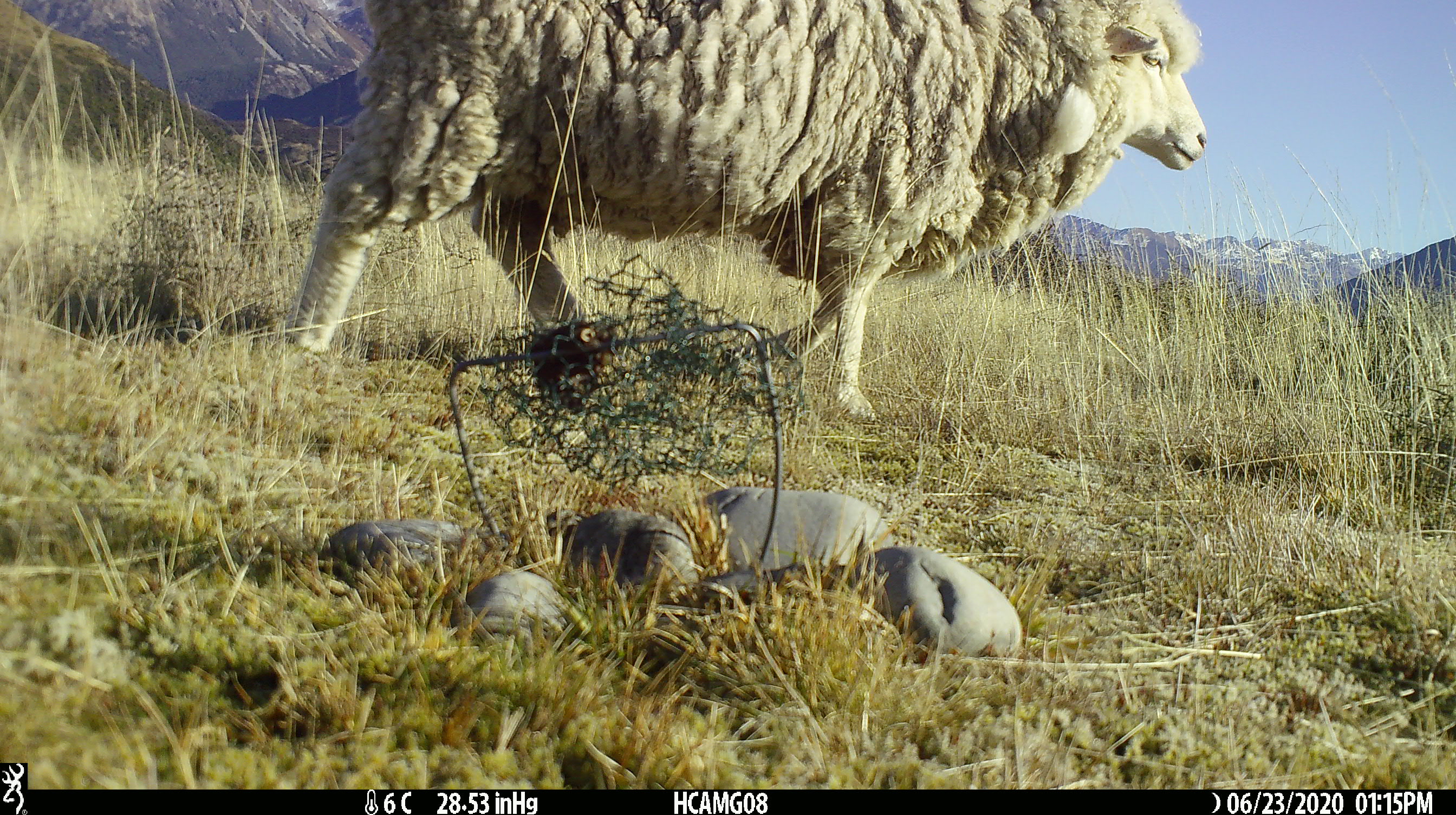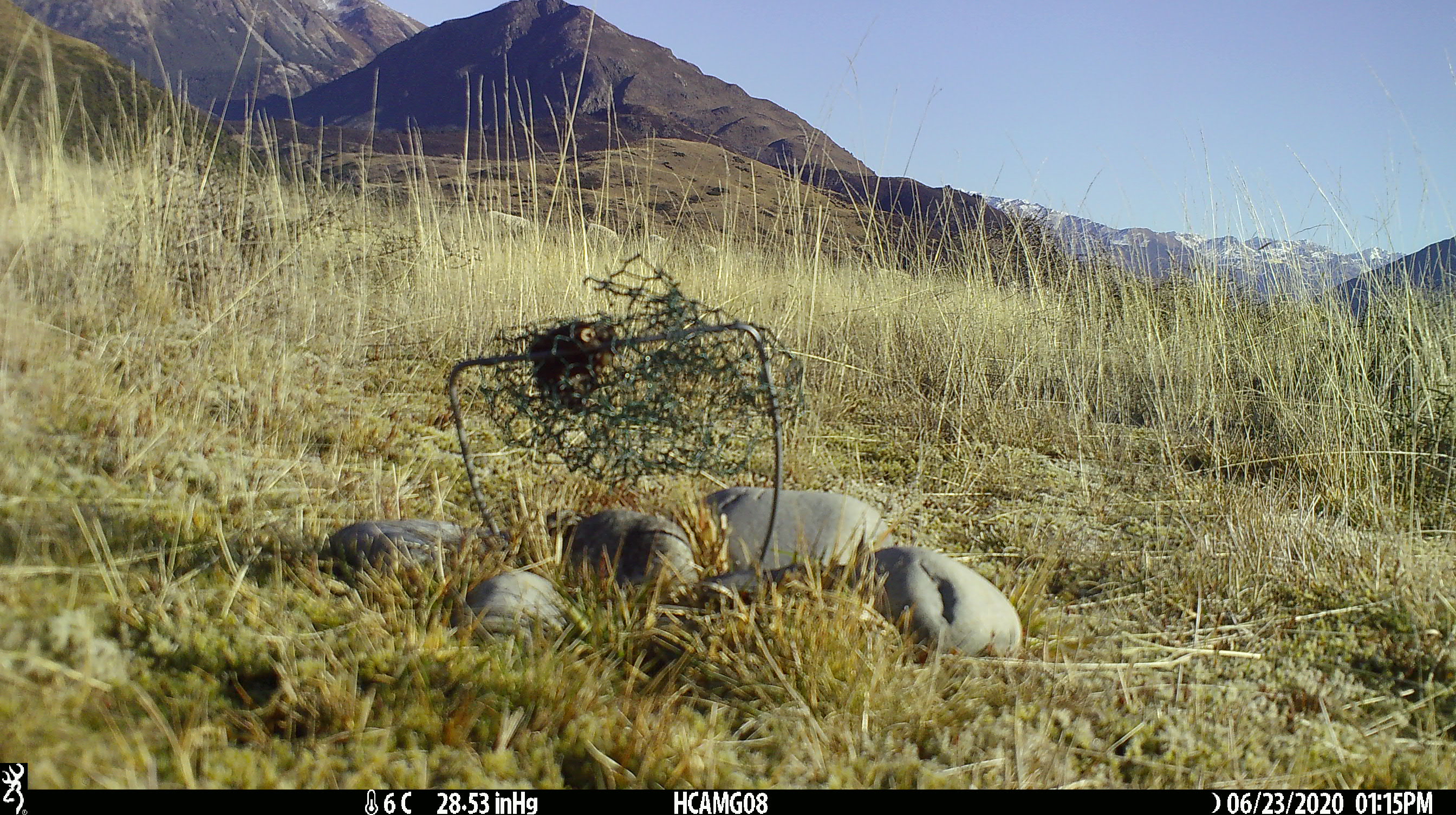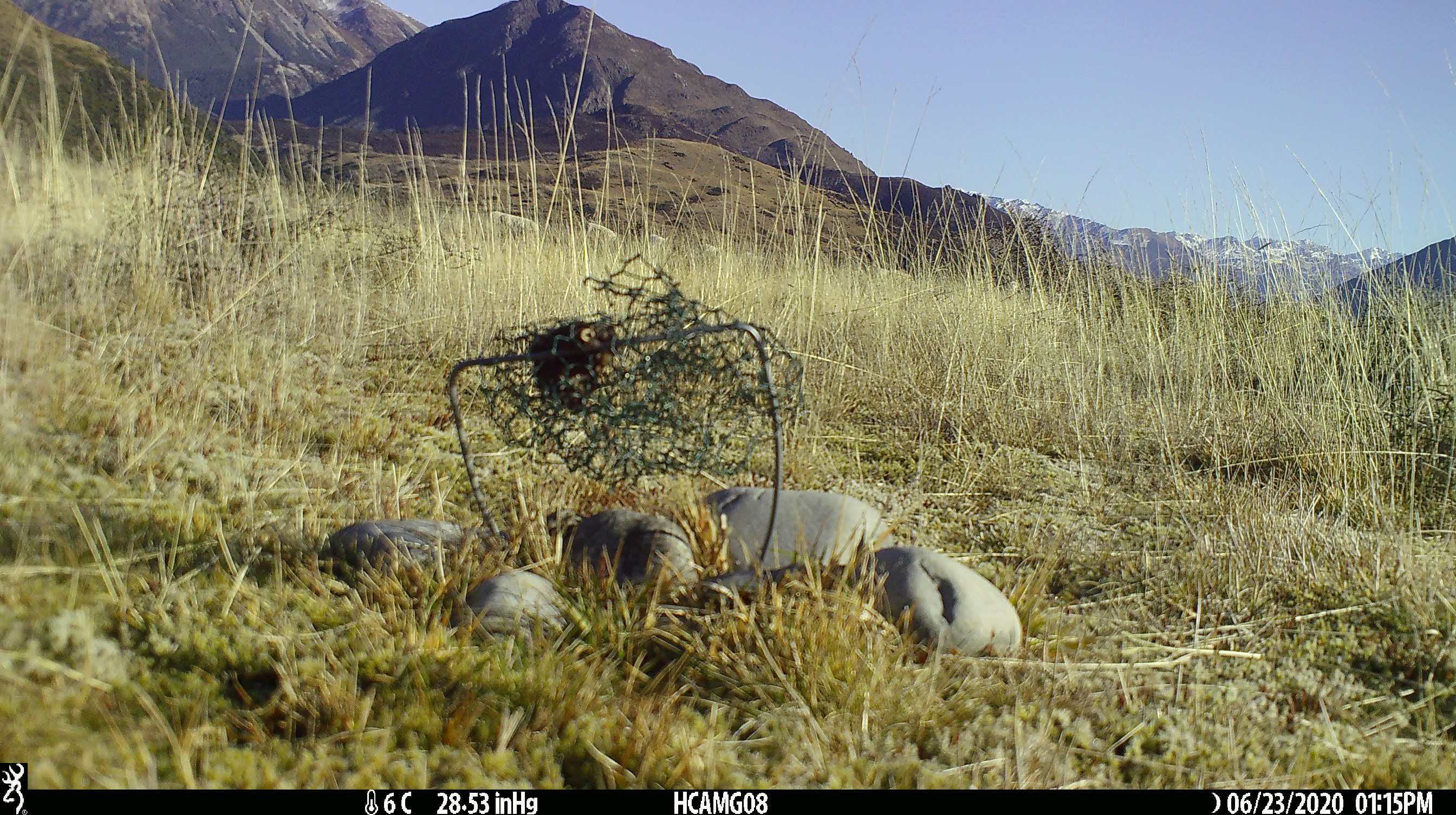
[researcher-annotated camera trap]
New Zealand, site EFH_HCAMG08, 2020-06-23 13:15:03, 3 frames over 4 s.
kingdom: Animalia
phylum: Chordata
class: Mammalia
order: Artiodactyla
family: Bovidae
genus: Ovis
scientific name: Ovis aries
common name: domestic sheep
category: sheep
Sheep (domestic sheep) (Ovis aries).